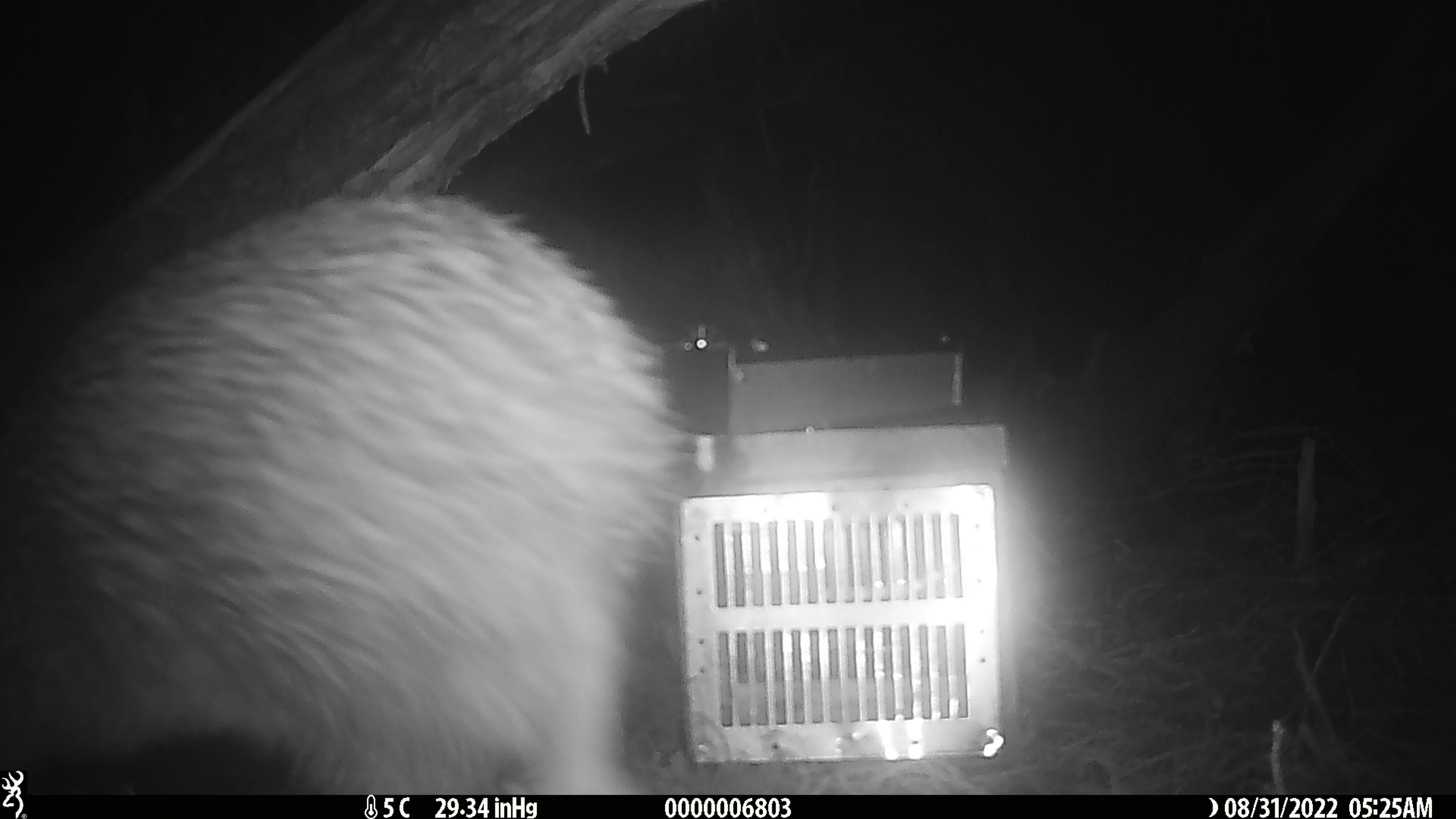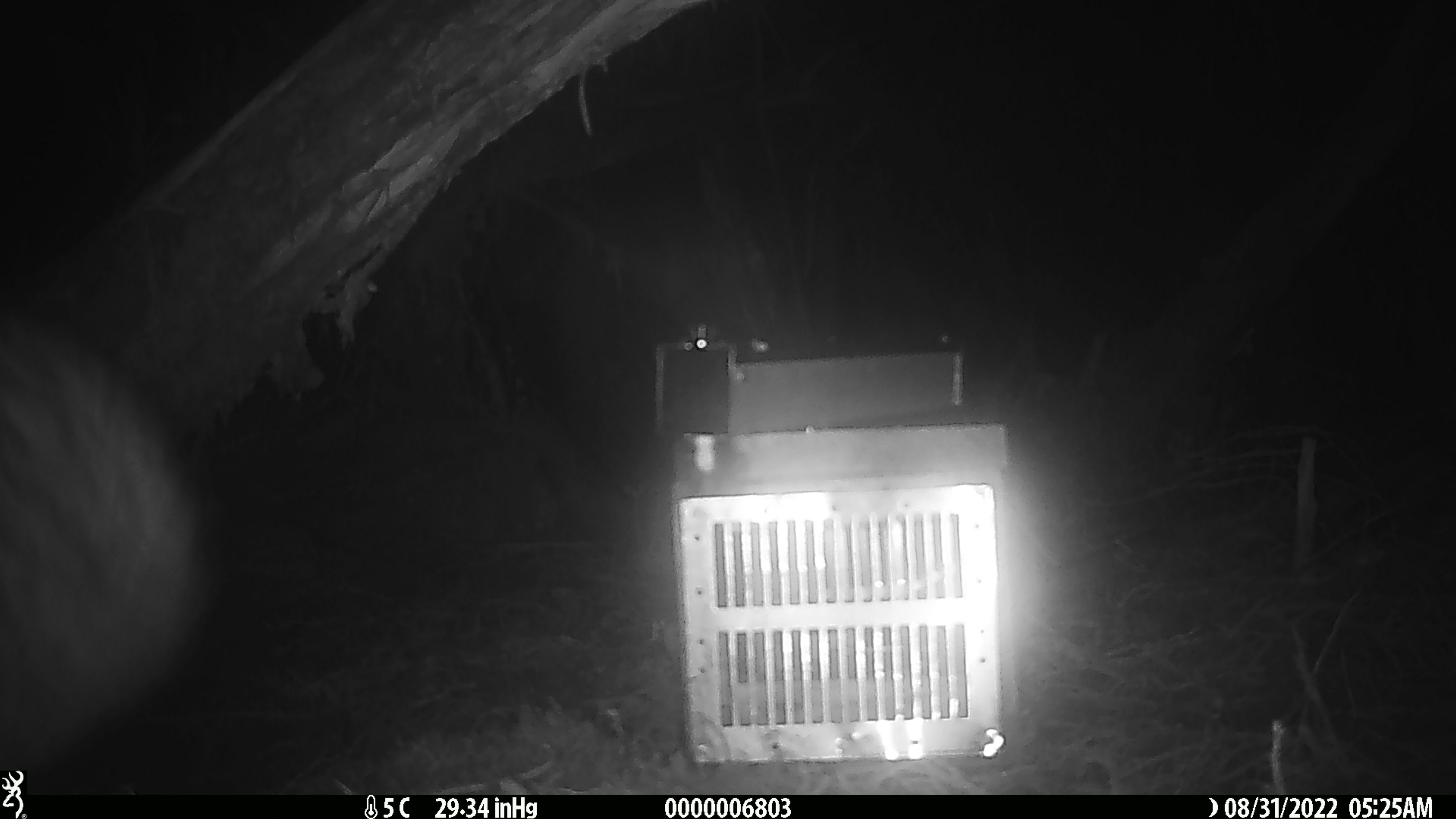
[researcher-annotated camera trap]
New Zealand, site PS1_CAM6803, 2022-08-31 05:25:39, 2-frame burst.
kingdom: Animalia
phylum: Chordata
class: Aves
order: Apterygiformes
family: Apterygidae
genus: Apteryx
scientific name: Apteryx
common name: kiwi